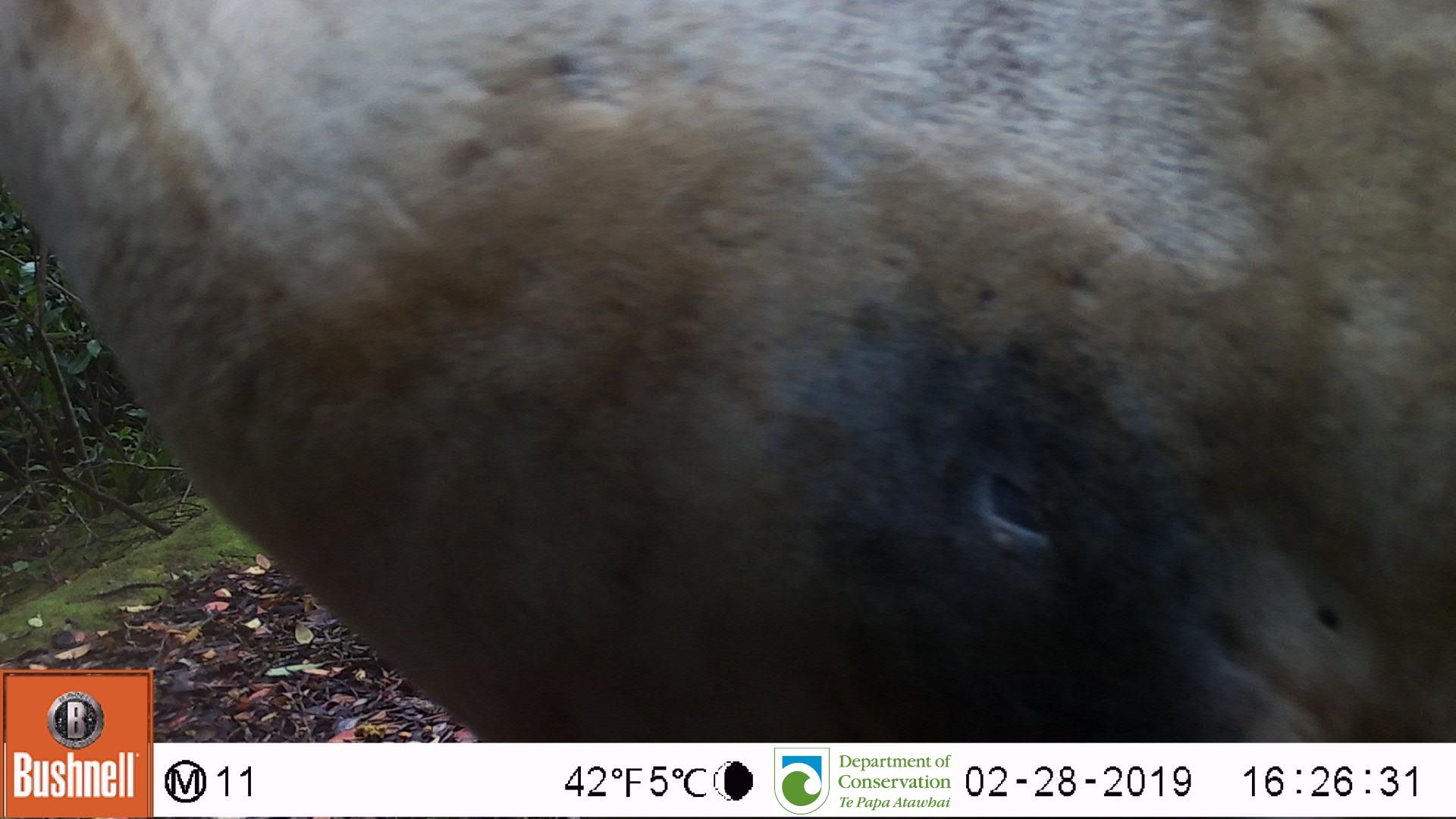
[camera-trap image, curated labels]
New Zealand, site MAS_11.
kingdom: Animalia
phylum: Chordata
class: Mammalia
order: Carnivora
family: Otariidae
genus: Phocarctos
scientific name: Phocarctos hookeri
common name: new zealand sea lion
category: sealion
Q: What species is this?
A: Sealion (new zealand sea lion) (Phocarctos hookeri).